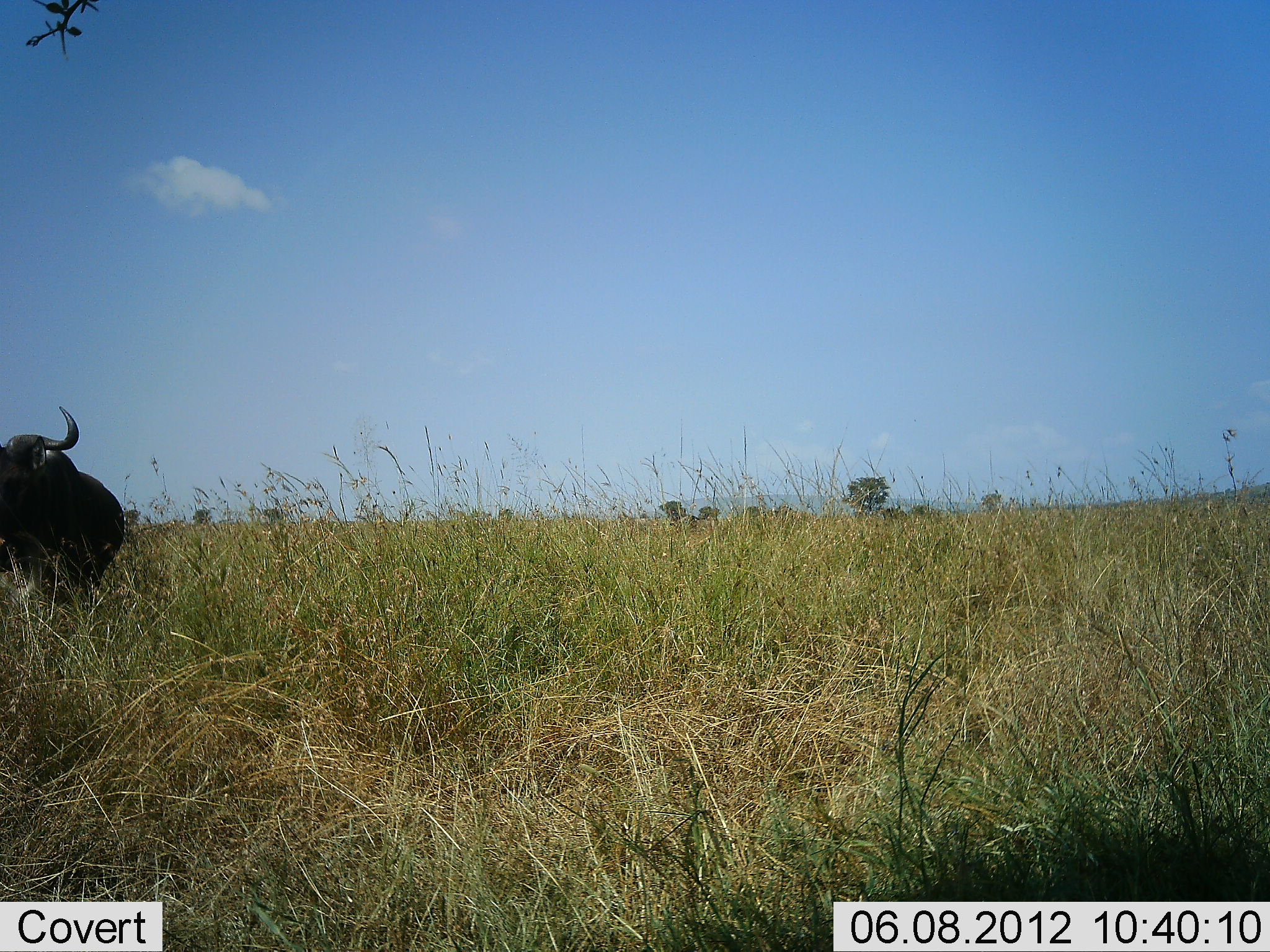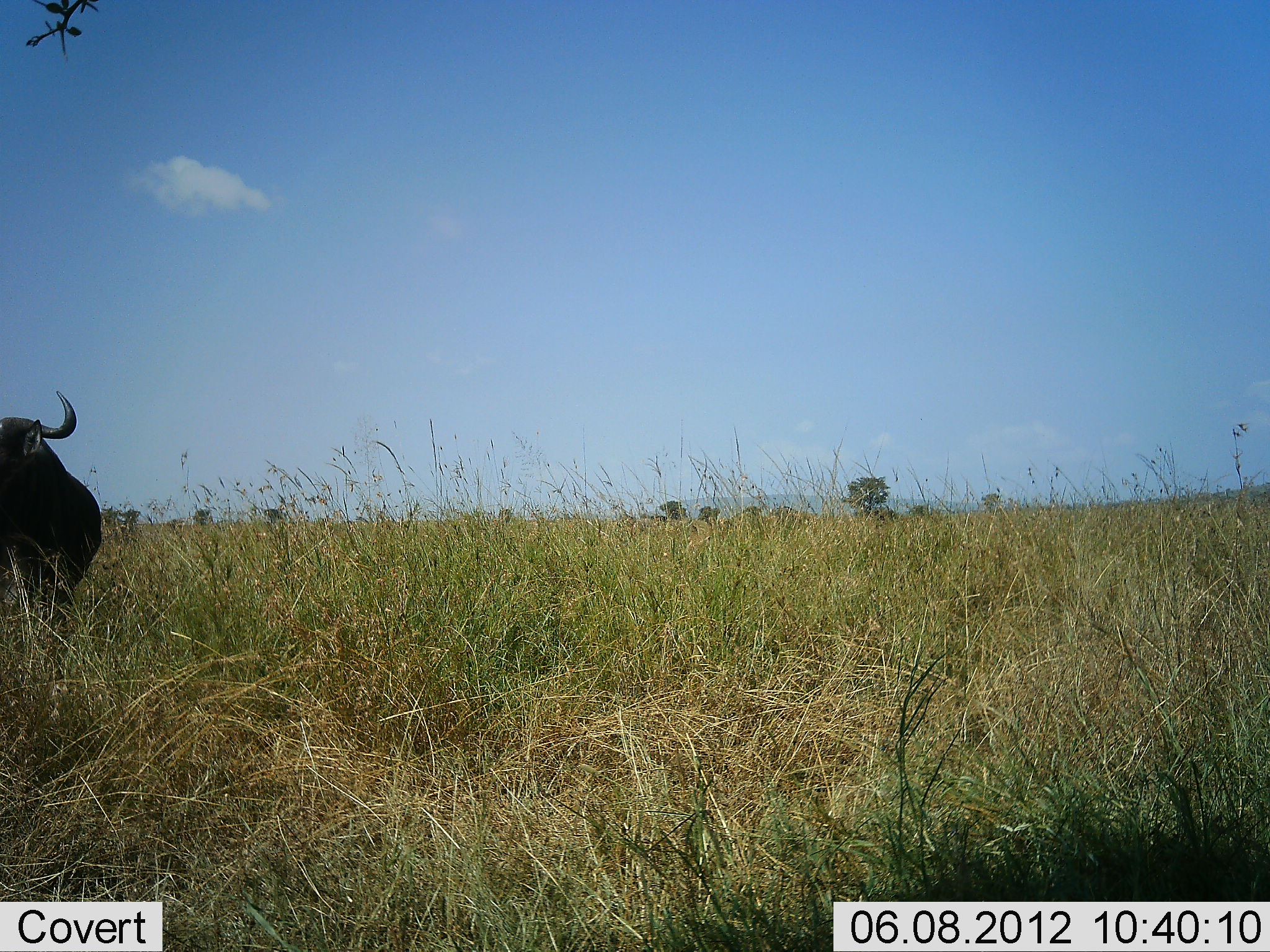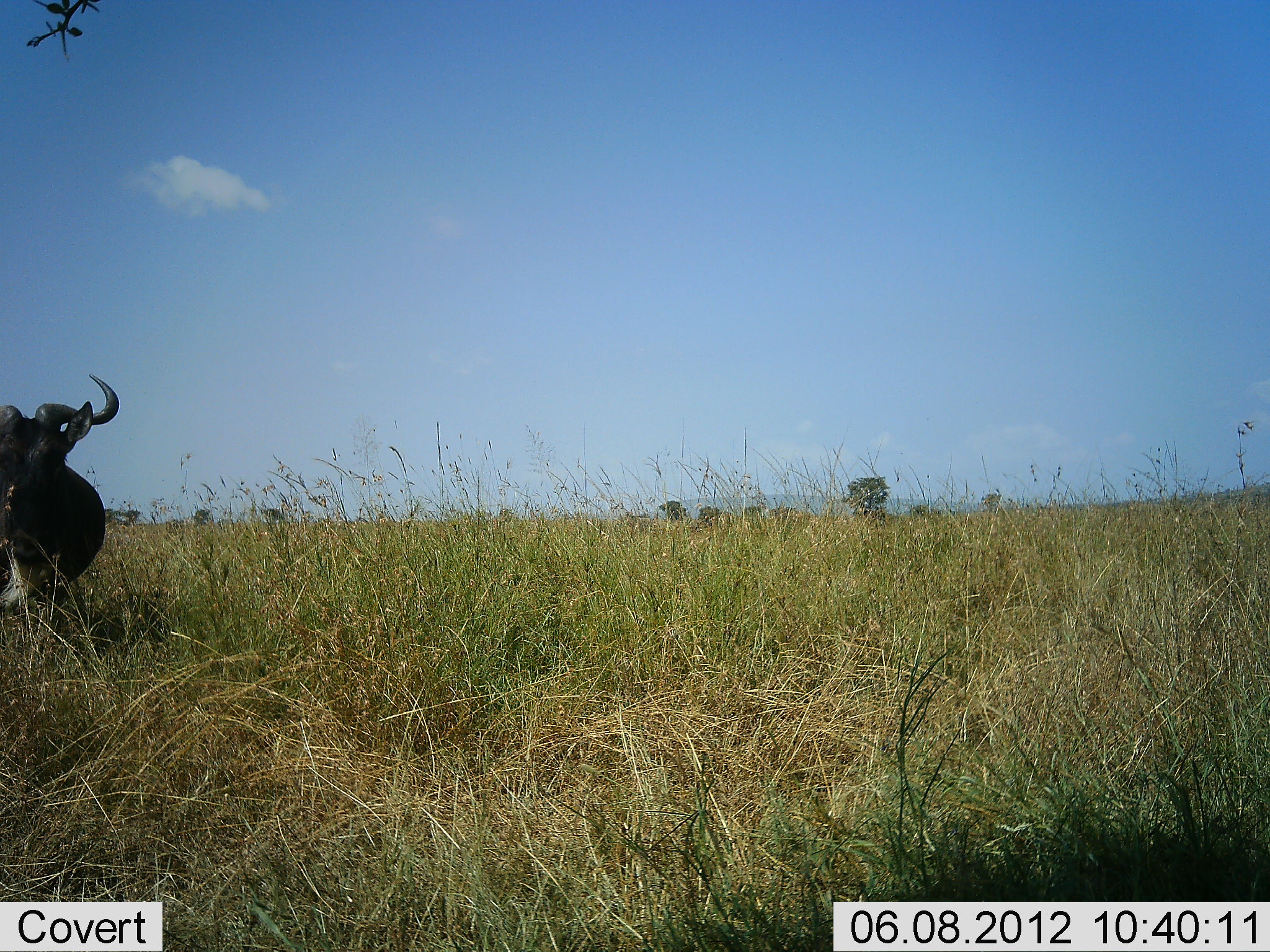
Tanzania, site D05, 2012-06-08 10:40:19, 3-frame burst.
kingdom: Animalia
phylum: Chordata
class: Mammalia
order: Artiodactyla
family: Bovidae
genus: Connochaetes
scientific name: Connochaetes taurinus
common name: blue wildebeest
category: wildebeest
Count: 1.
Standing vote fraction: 30%.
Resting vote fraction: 0%.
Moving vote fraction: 70%.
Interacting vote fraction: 0%.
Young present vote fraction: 0%.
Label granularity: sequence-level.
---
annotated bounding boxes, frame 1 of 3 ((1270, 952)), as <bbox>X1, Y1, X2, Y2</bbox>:
animal: <bbox>0, 406, 125, 606</bbox>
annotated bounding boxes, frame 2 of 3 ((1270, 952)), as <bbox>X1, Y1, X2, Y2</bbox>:
animal: <bbox>0, 391, 102, 606</bbox>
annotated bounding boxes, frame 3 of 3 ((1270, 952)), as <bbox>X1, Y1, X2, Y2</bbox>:
animal: <bbox>0, 375, 121, 610</bbox>